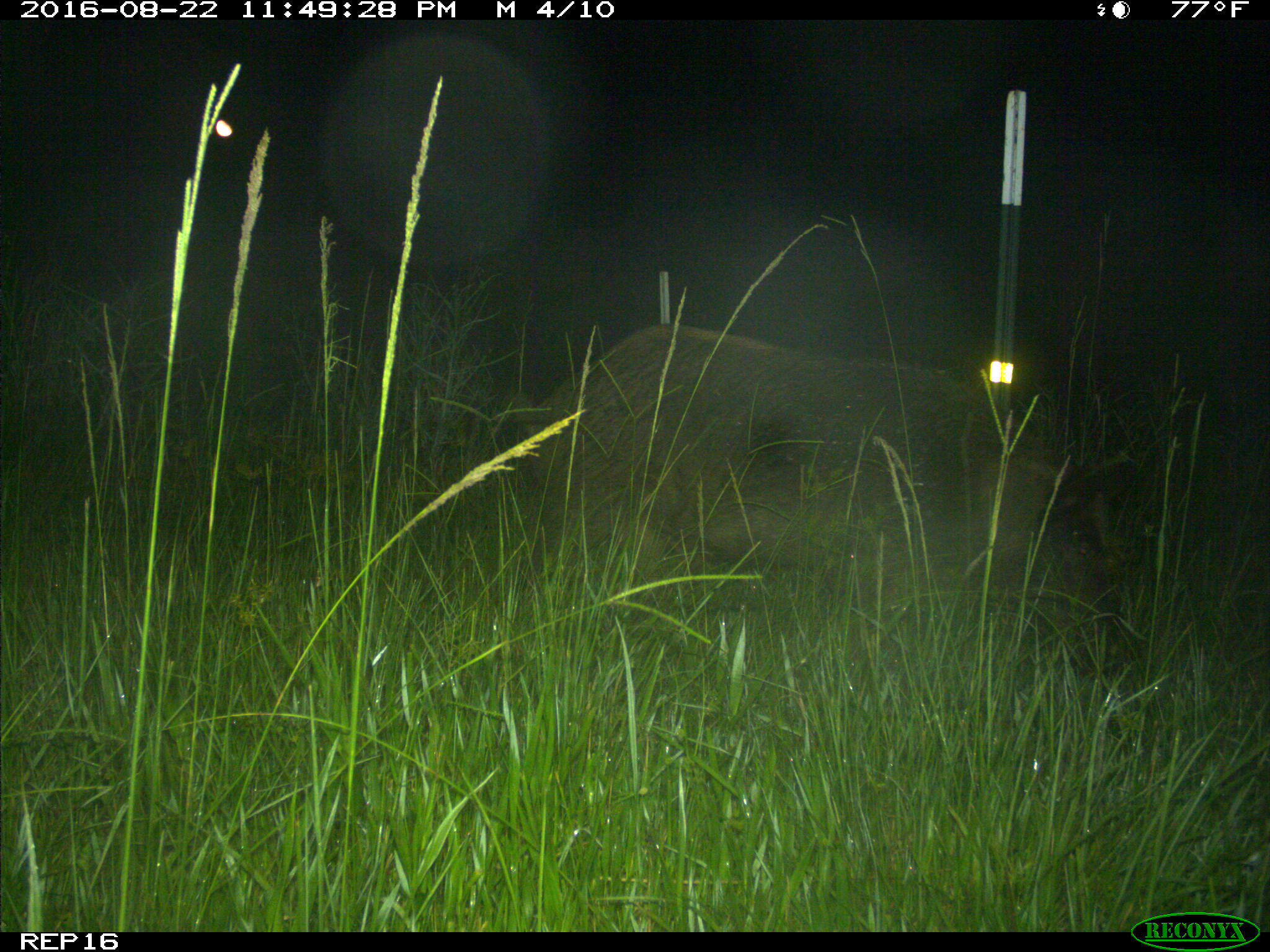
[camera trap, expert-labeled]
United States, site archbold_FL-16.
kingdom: Animalia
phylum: Chordata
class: Mammalia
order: Artiodactyla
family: Suidae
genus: Sus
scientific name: Sus scrofa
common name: wild boar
Sus scrofa (wild boar).